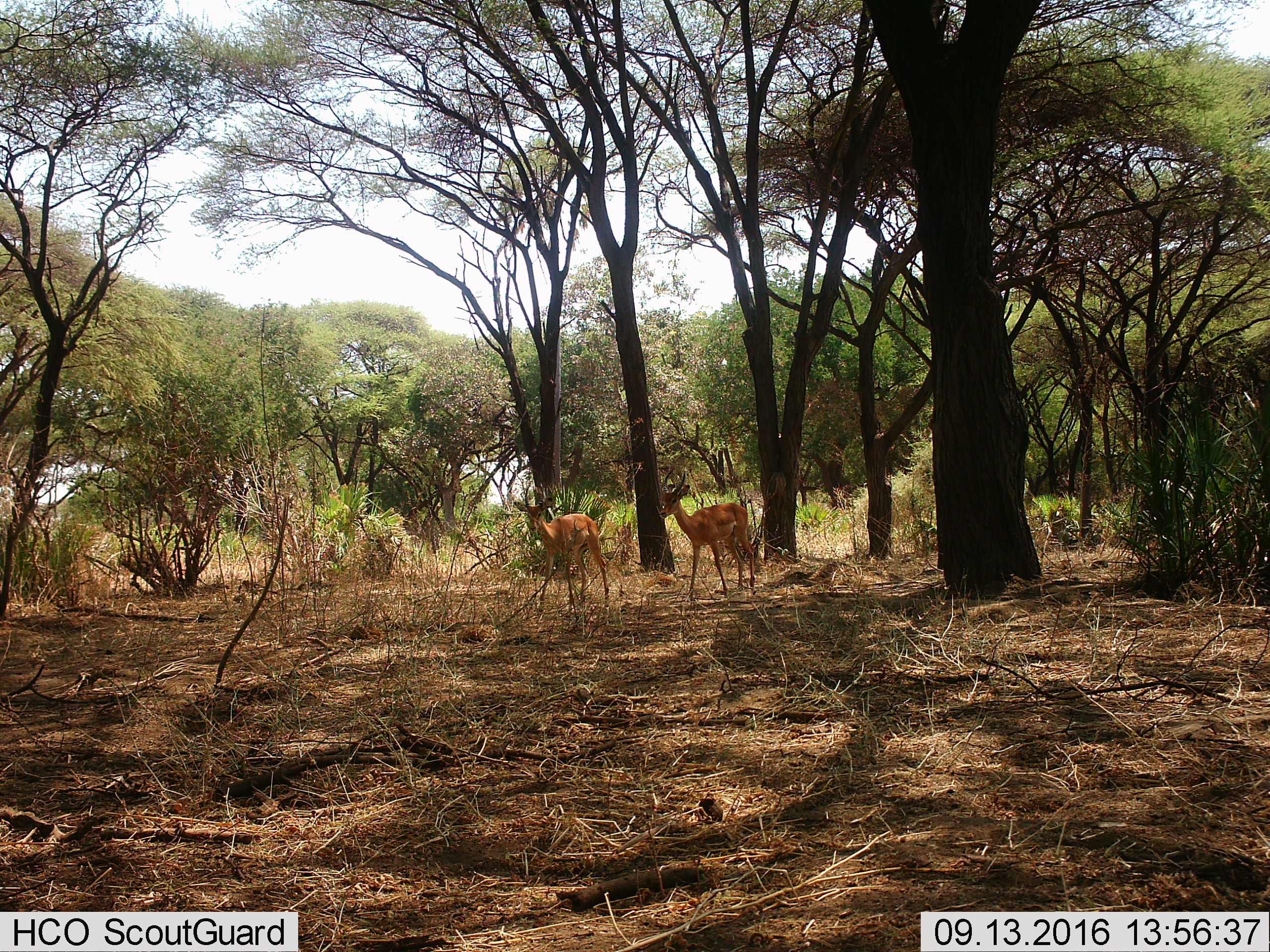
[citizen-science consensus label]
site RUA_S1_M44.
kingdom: Animalia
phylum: Chordata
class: Mammalia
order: Artiodactyla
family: Bovidae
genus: Aepyceros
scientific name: Aepyceros melampus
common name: impala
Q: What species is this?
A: Impala (Aepyceros melampus).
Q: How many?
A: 2.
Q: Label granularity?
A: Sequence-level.